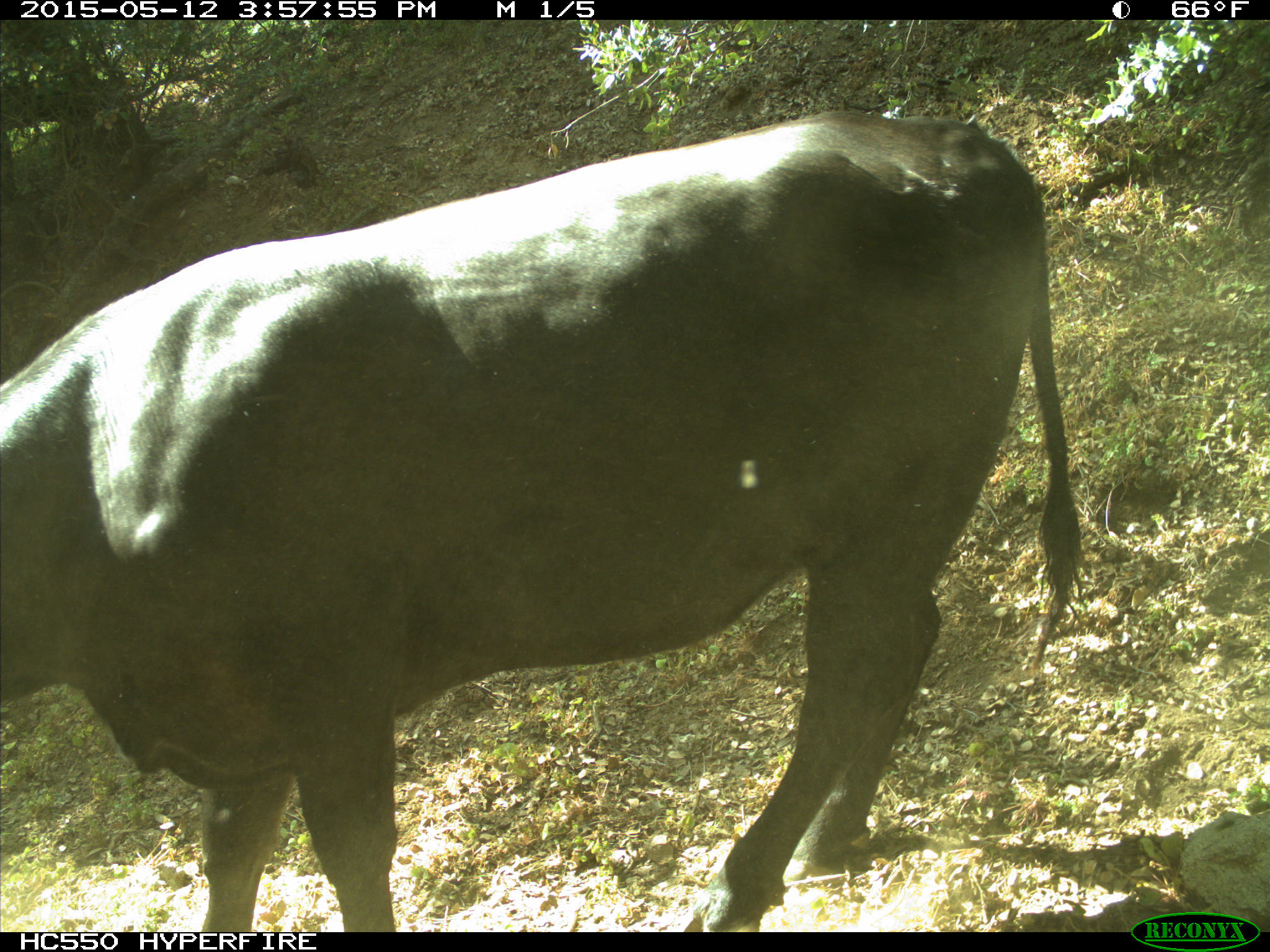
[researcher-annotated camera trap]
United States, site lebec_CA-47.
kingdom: Animalia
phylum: Chordata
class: Mammalia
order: Artiodactyla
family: Bovidae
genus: Bos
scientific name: Bos taurus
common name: domestic cow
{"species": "Bos taurus (domestic cow)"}